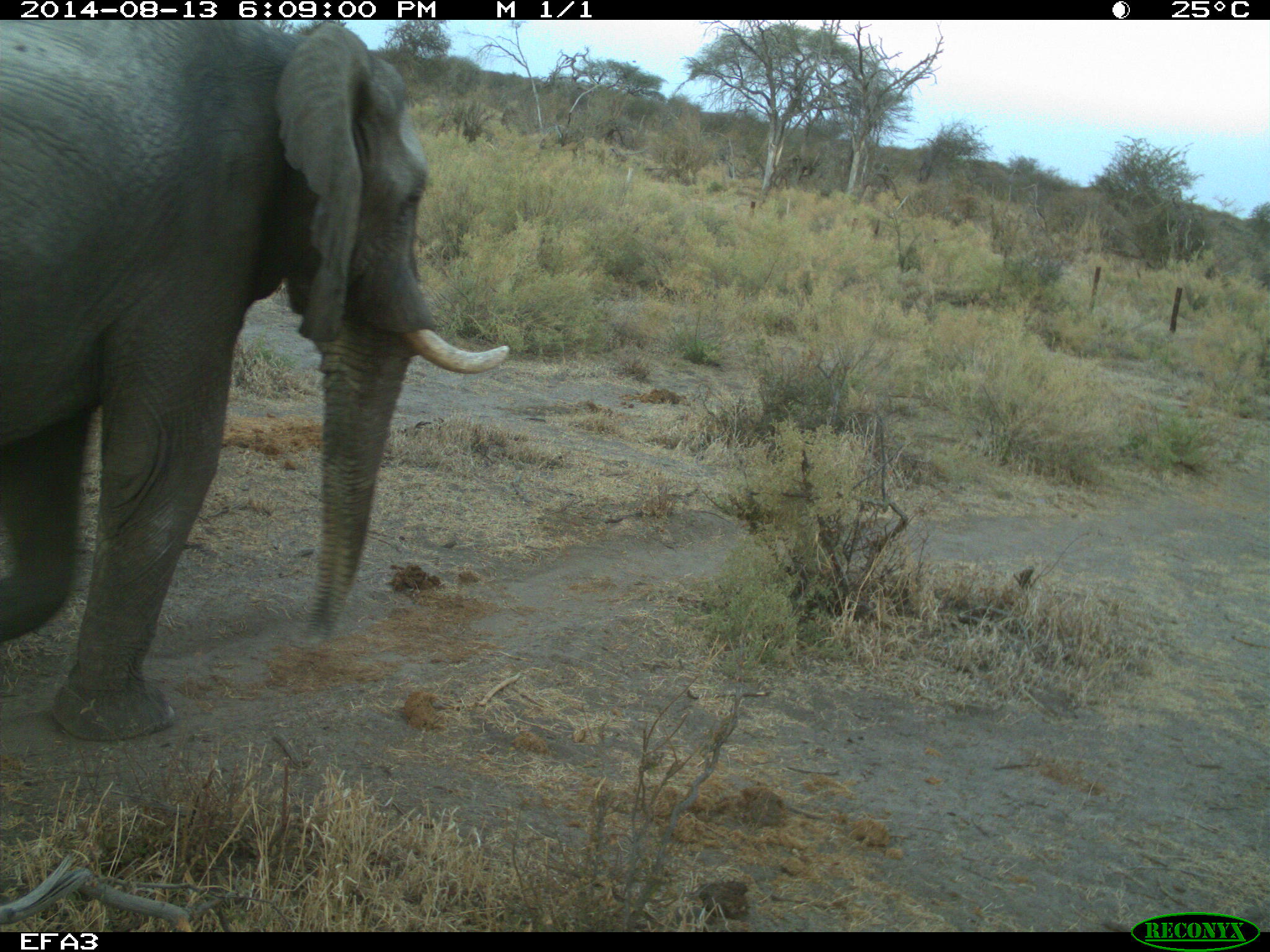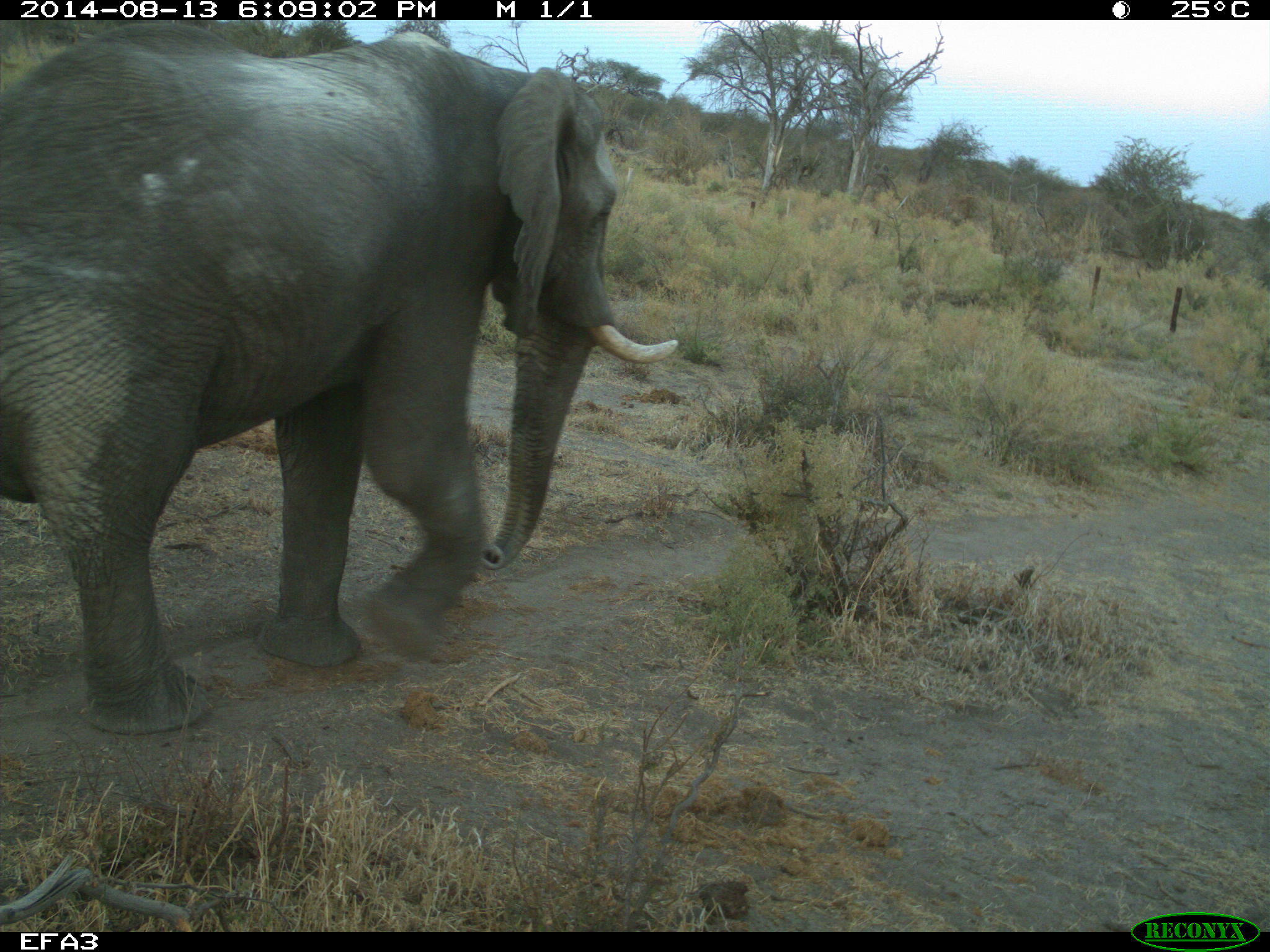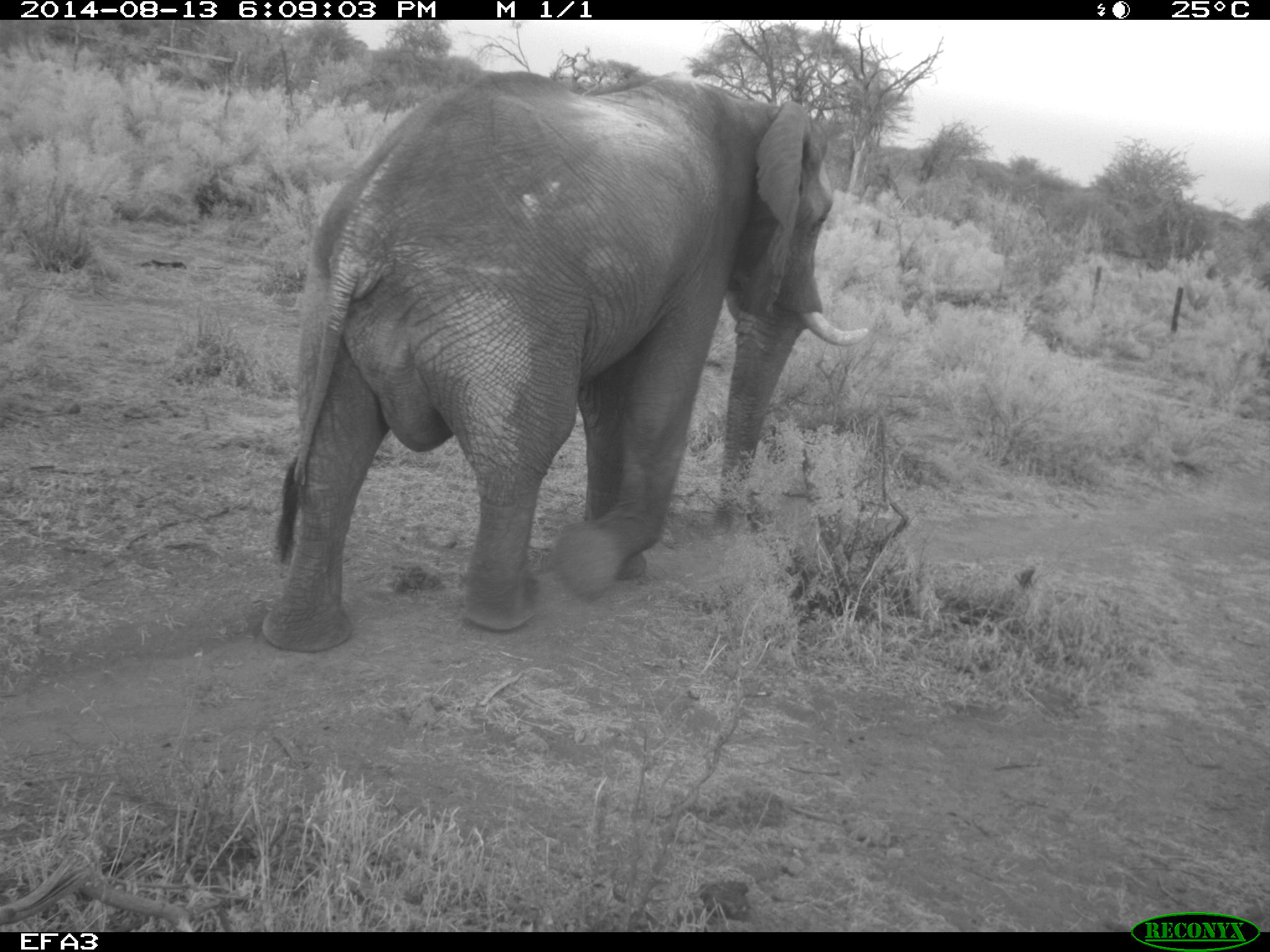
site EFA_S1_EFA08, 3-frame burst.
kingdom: Animalia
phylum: Chordata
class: Mammalia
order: Proboscidea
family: Elephantidae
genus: Loxodonta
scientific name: Loxodonta africana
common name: african bush elephant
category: elephant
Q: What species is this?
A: Elephant (african bush elephant) (Loxodonta africana).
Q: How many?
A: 1.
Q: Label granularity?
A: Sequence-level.